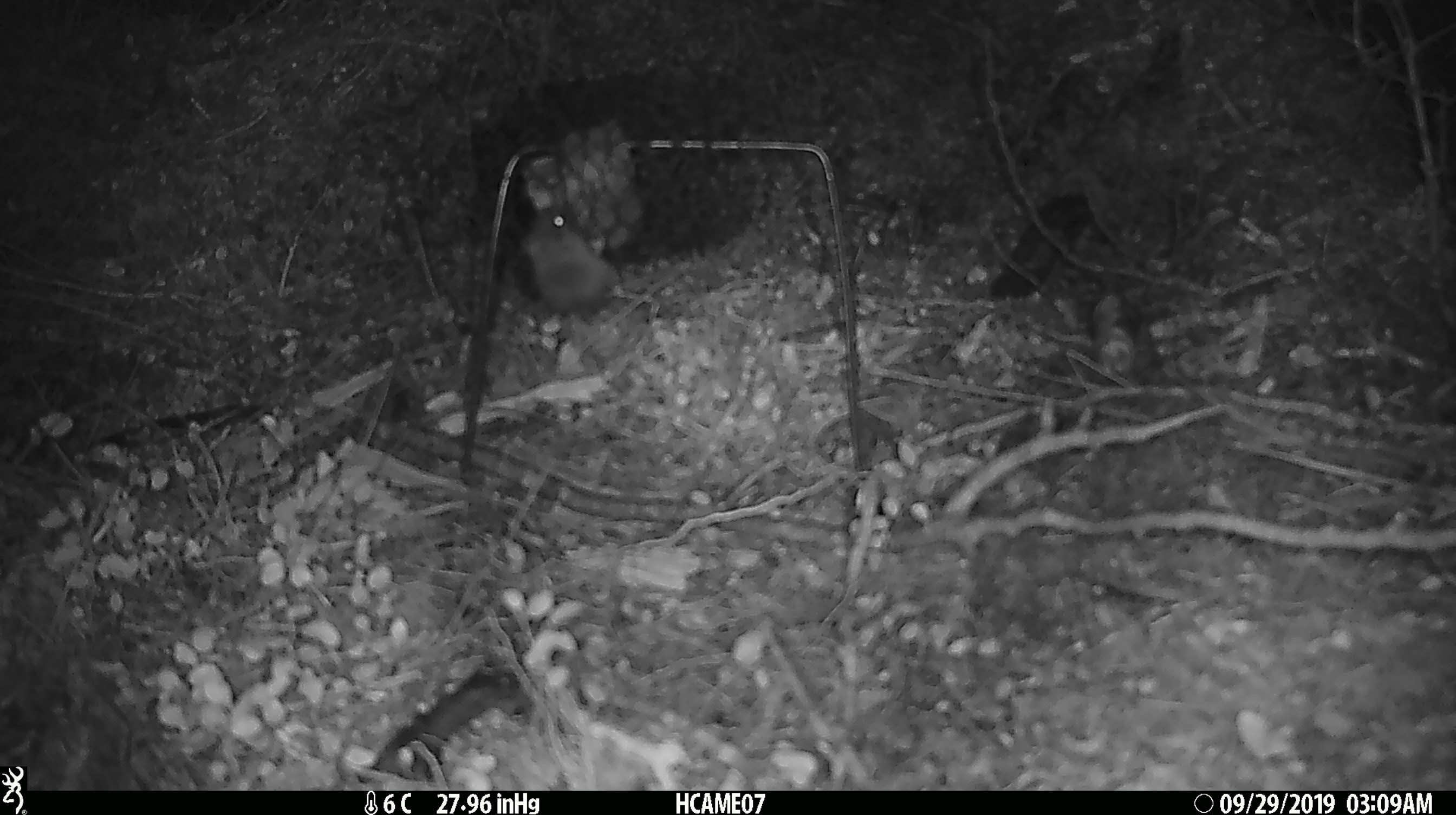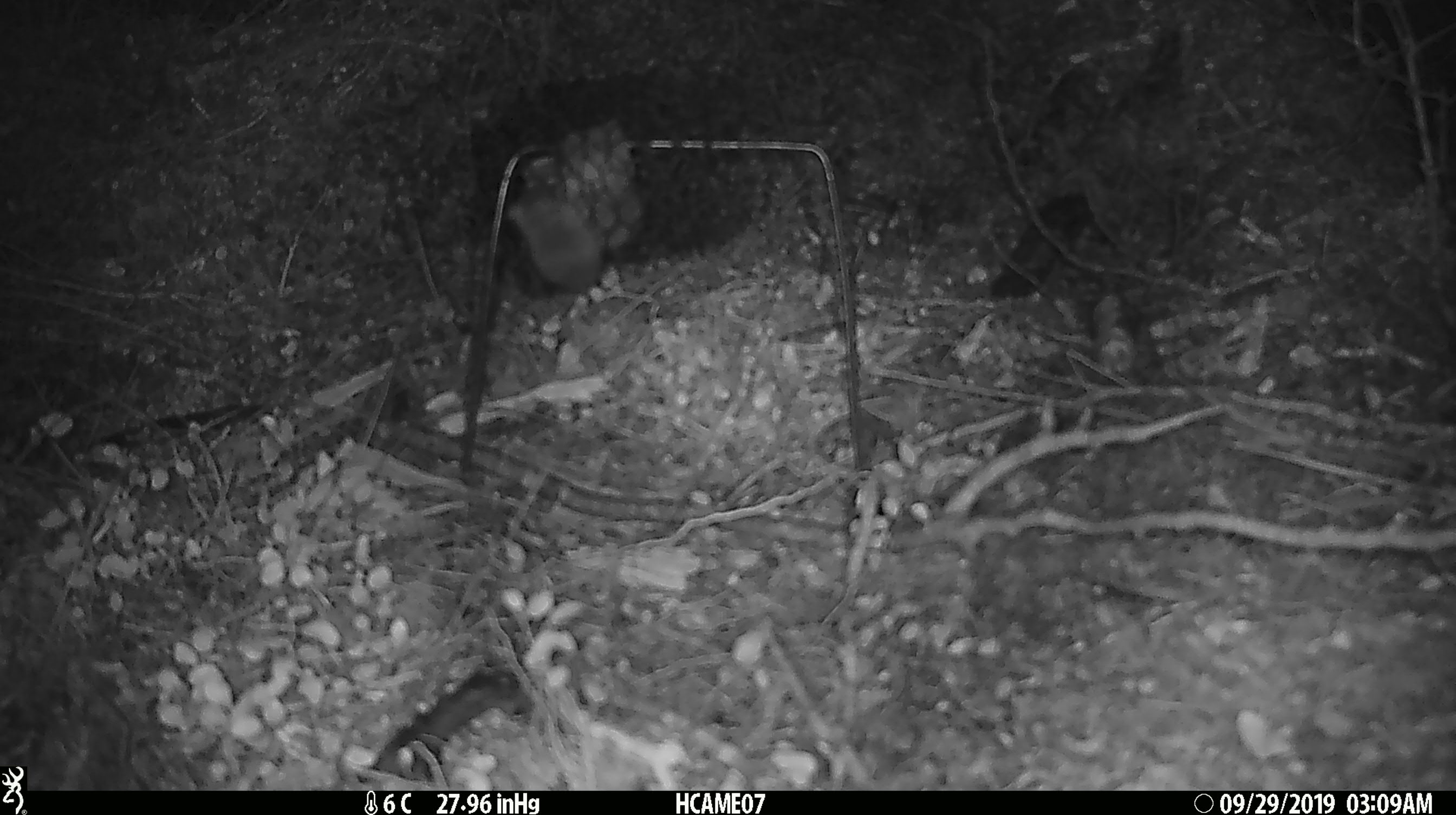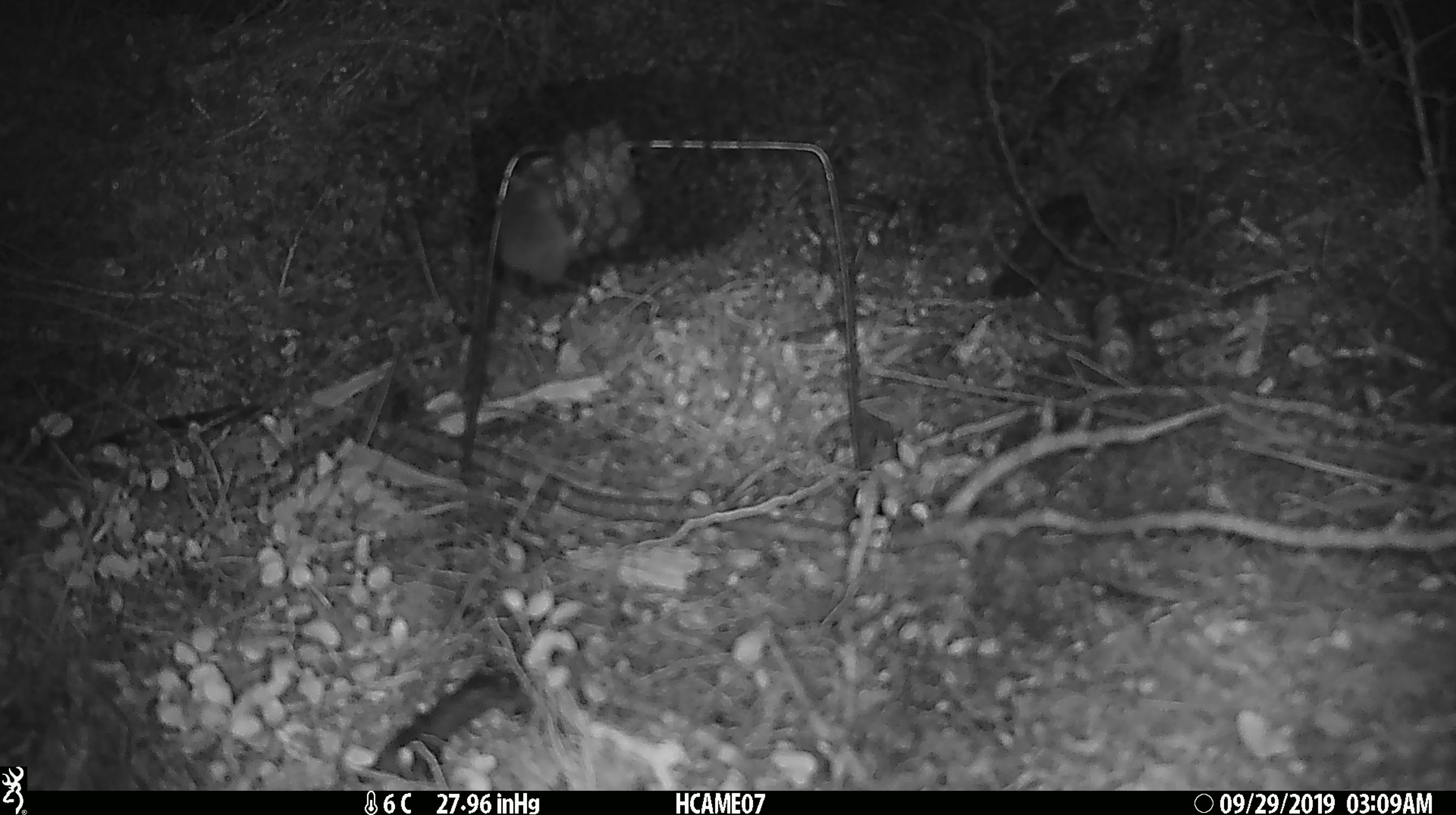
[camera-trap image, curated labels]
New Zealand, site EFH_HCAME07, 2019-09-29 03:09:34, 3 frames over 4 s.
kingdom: Animalia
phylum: Chordata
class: Mammalia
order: Rodentia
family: Muridae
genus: Mus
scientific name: Mus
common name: mouse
Mouse (Mus).